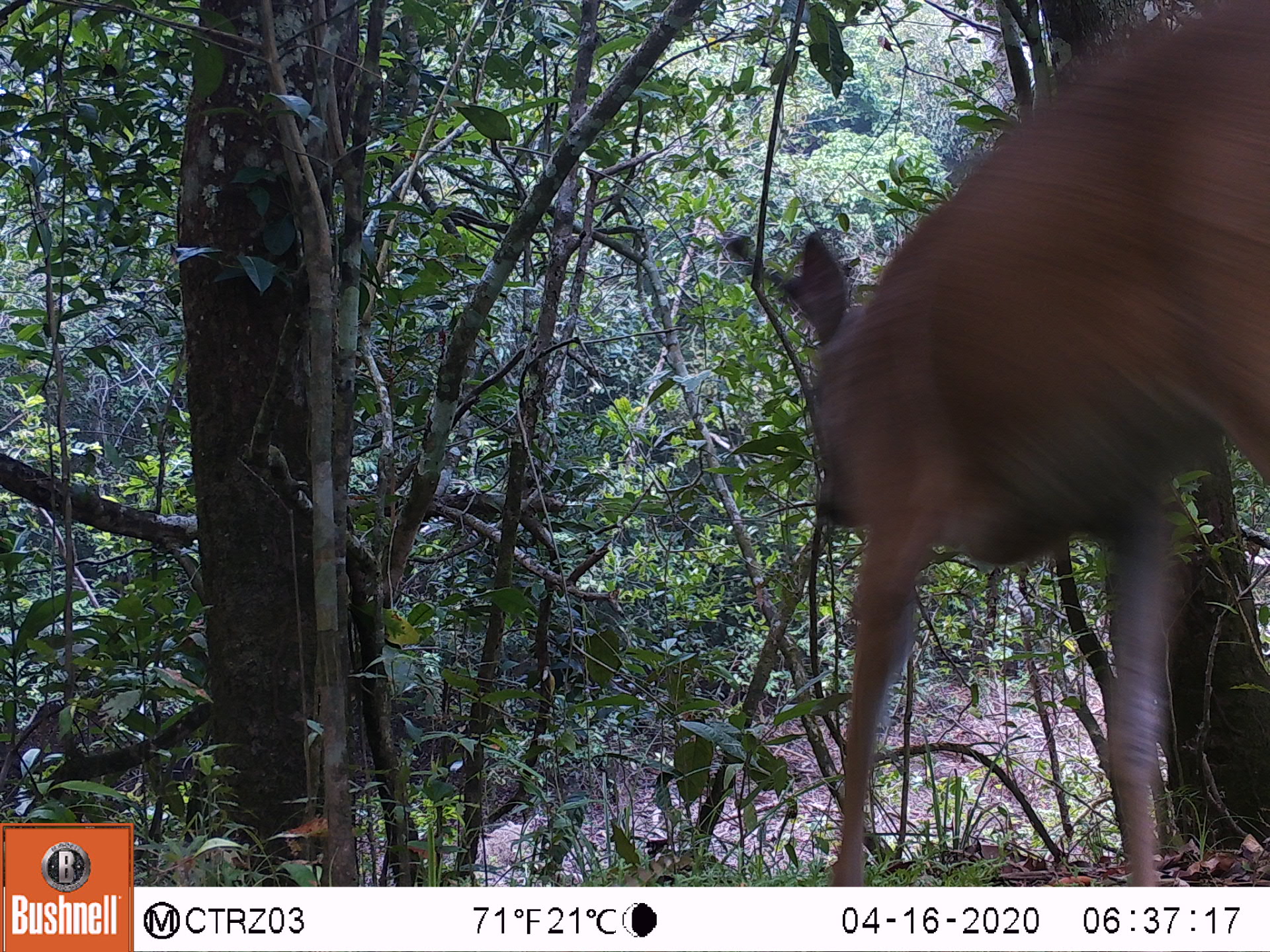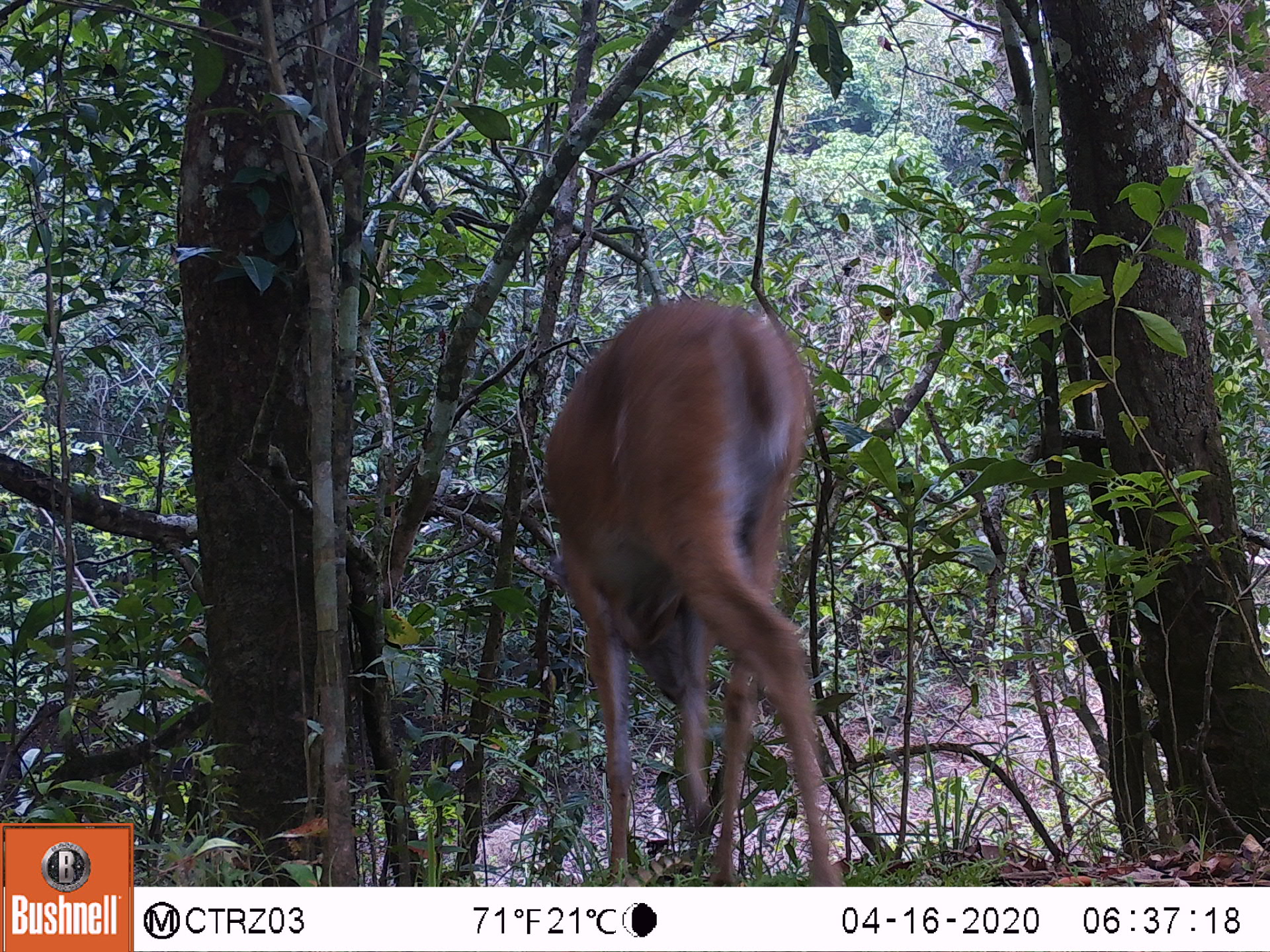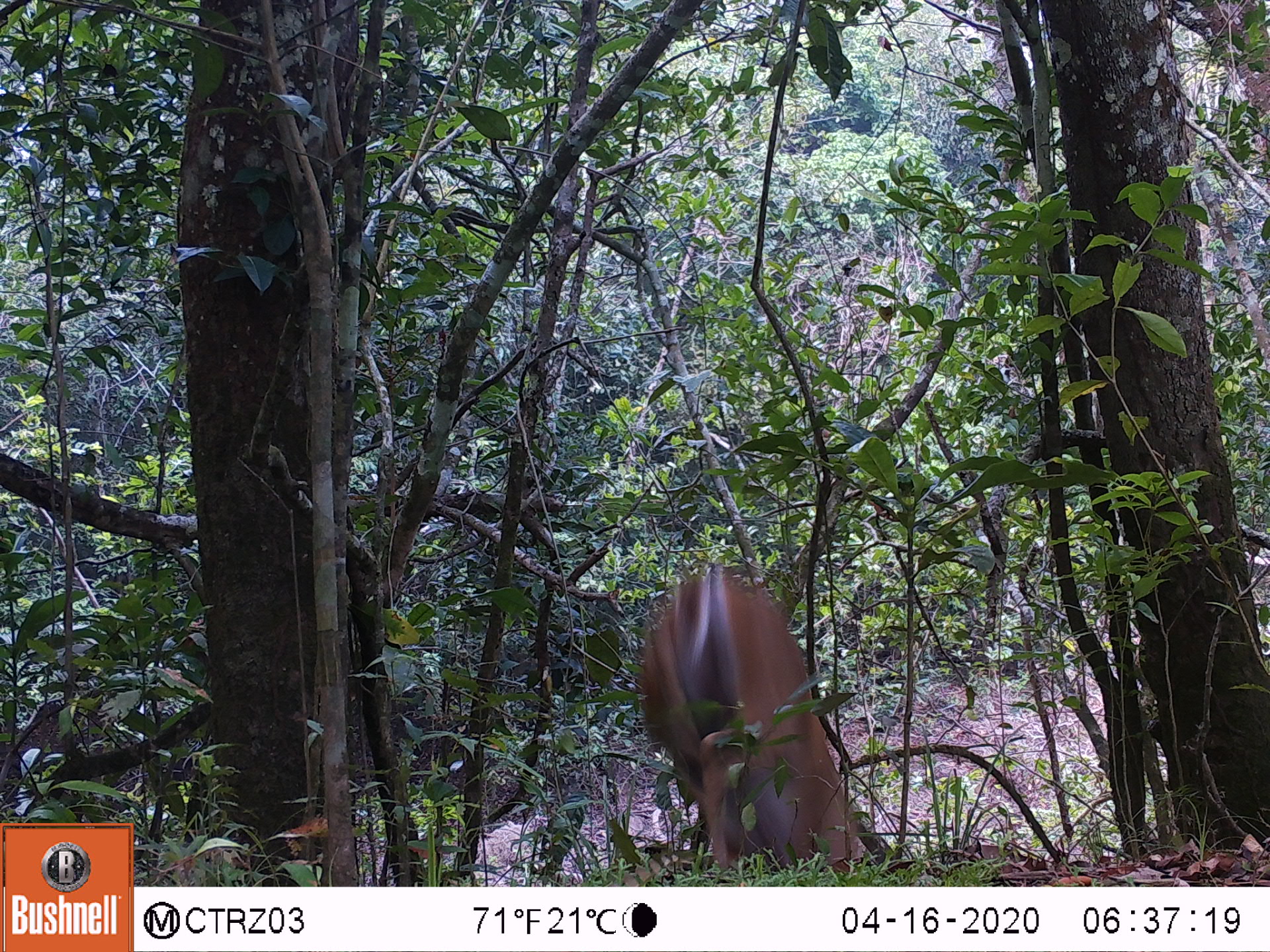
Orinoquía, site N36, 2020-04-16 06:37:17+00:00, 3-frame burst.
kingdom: Animalia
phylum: Chordata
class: Mammalia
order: Artiodactyla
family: Cervidae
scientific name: Cervidae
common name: deer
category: unknown cervid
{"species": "unknown cervid (deer) (Cervidae)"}